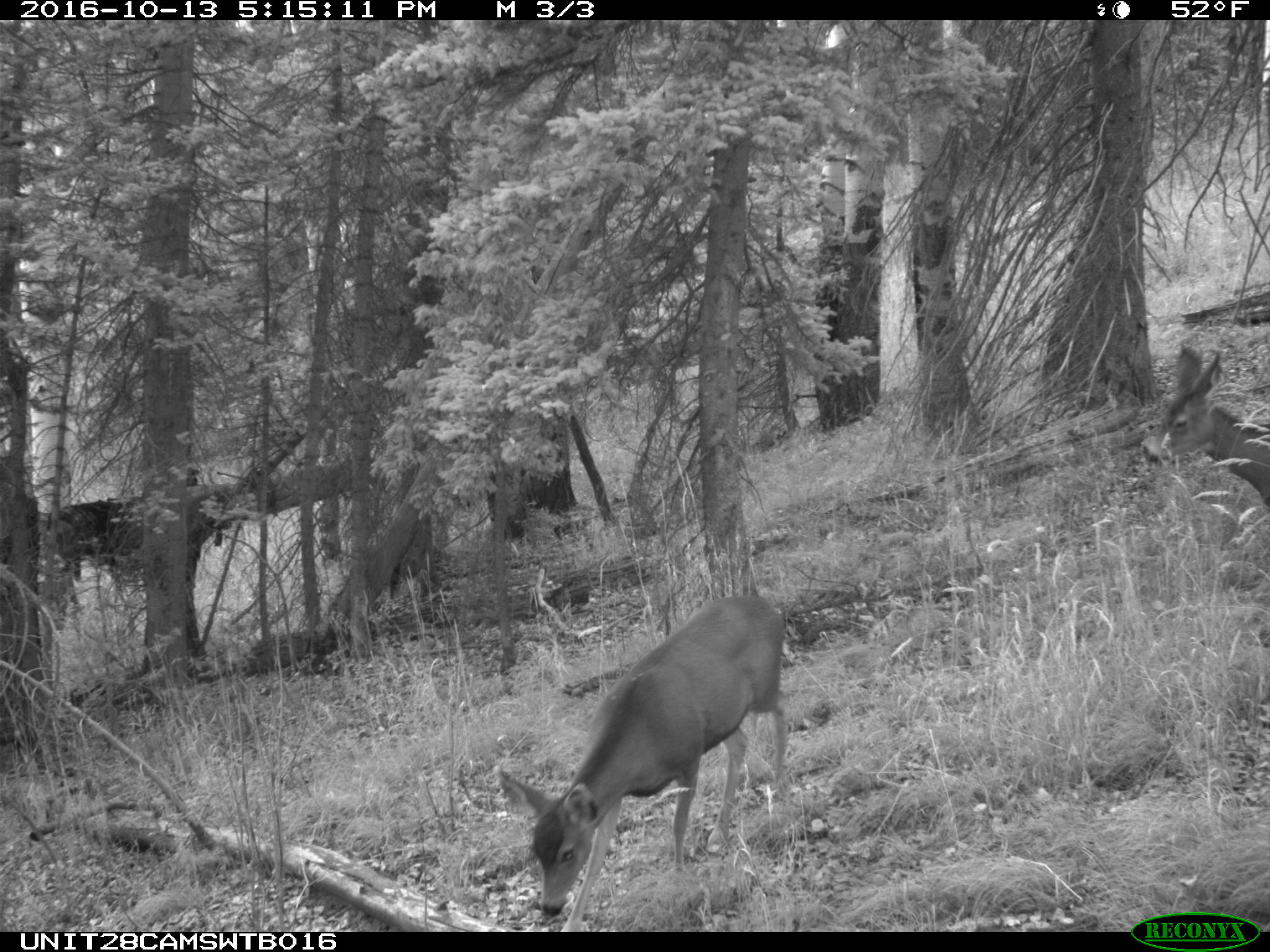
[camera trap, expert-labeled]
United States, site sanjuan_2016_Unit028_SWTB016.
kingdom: Animalia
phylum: Chordata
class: Mammalia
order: Artiodactyla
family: Cervidae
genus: Odocoileus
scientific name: Odocoileus hemionus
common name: mule deer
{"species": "Odocoileus hemionus (mule deer)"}